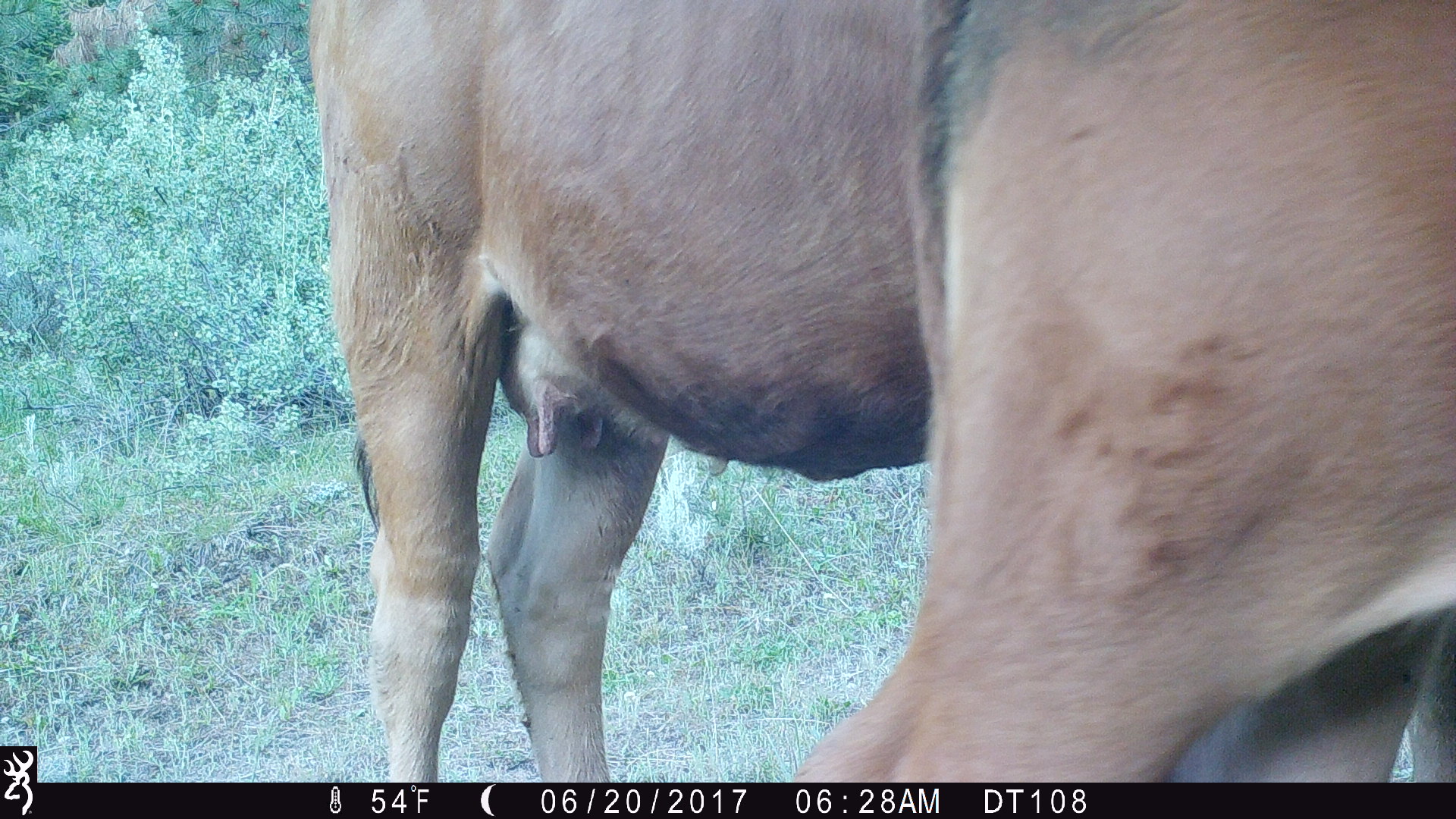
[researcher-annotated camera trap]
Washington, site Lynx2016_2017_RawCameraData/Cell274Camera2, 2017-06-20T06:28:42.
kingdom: Animalia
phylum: Chordata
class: Mammalia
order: Artiodactyla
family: Bovidae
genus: Bos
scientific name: Bos taurus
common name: domestic cattle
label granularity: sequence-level